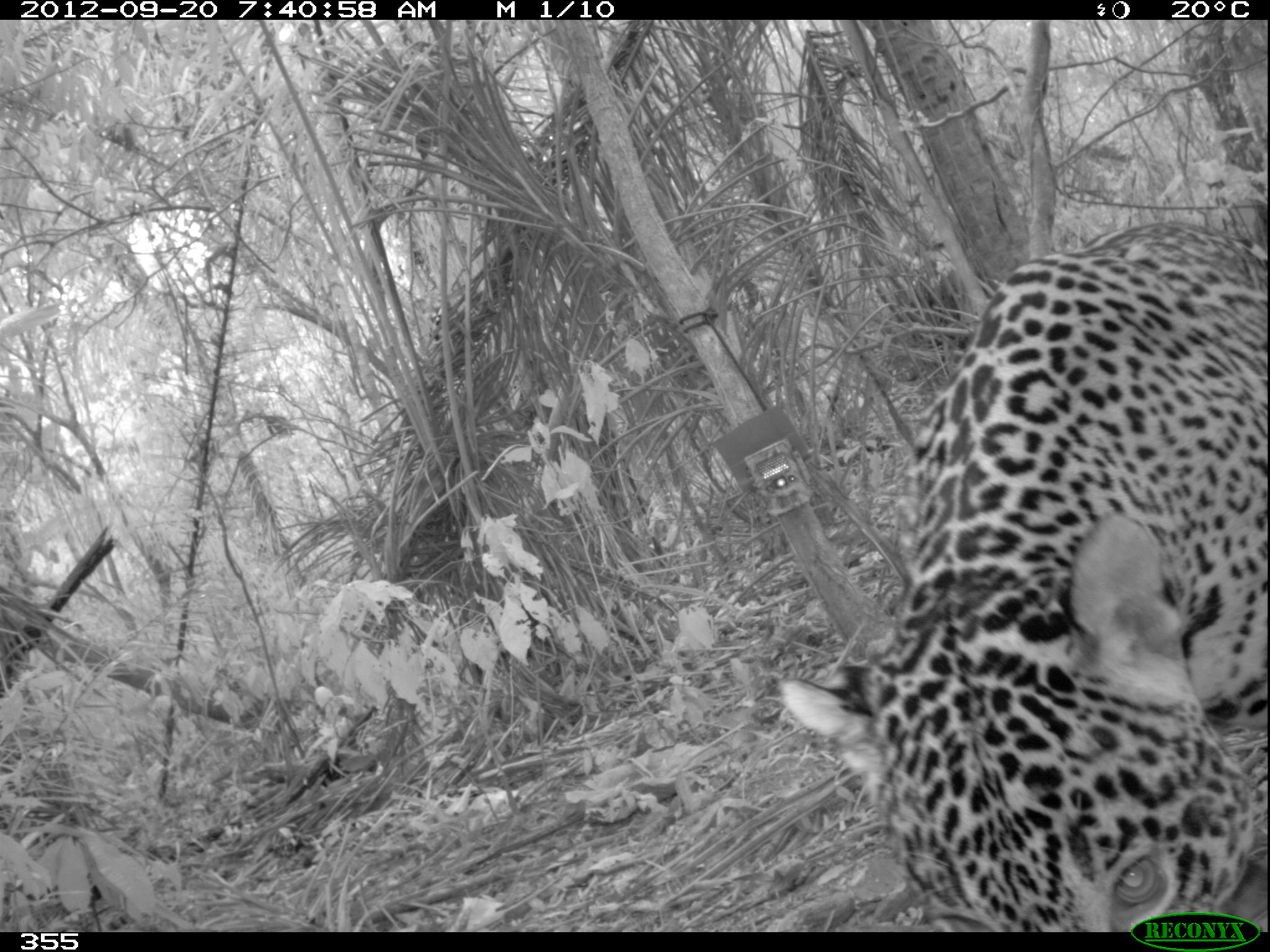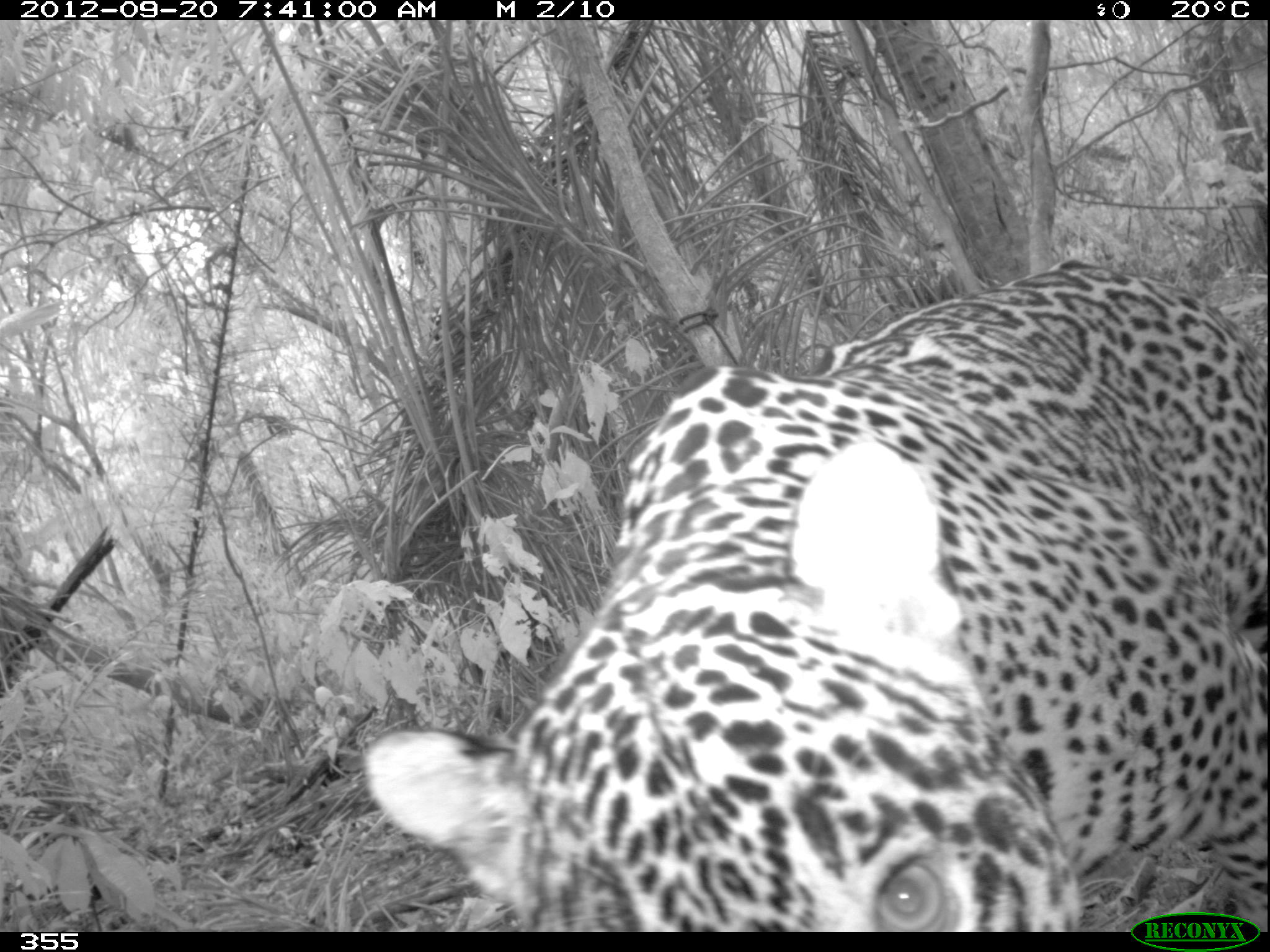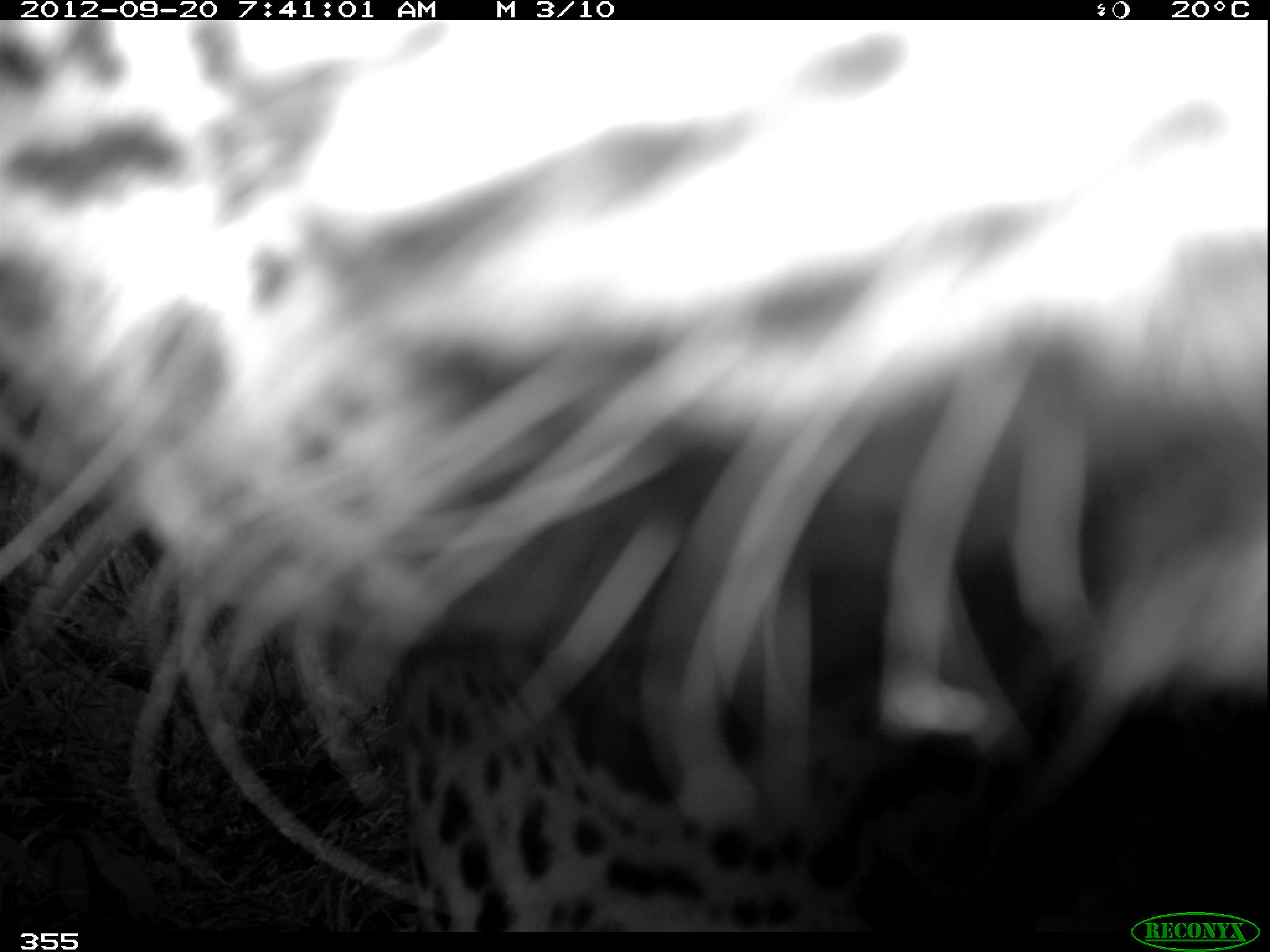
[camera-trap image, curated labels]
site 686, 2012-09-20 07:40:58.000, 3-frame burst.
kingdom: Animalia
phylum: Chordata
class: Mammalia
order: Carnivora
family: Felidae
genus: Panthera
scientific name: Panthera onca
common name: jaguar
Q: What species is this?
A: Panthera onca (jaguar).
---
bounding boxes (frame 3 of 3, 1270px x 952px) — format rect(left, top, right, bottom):
panthera onca: rect(0, 20, 1267, 932)